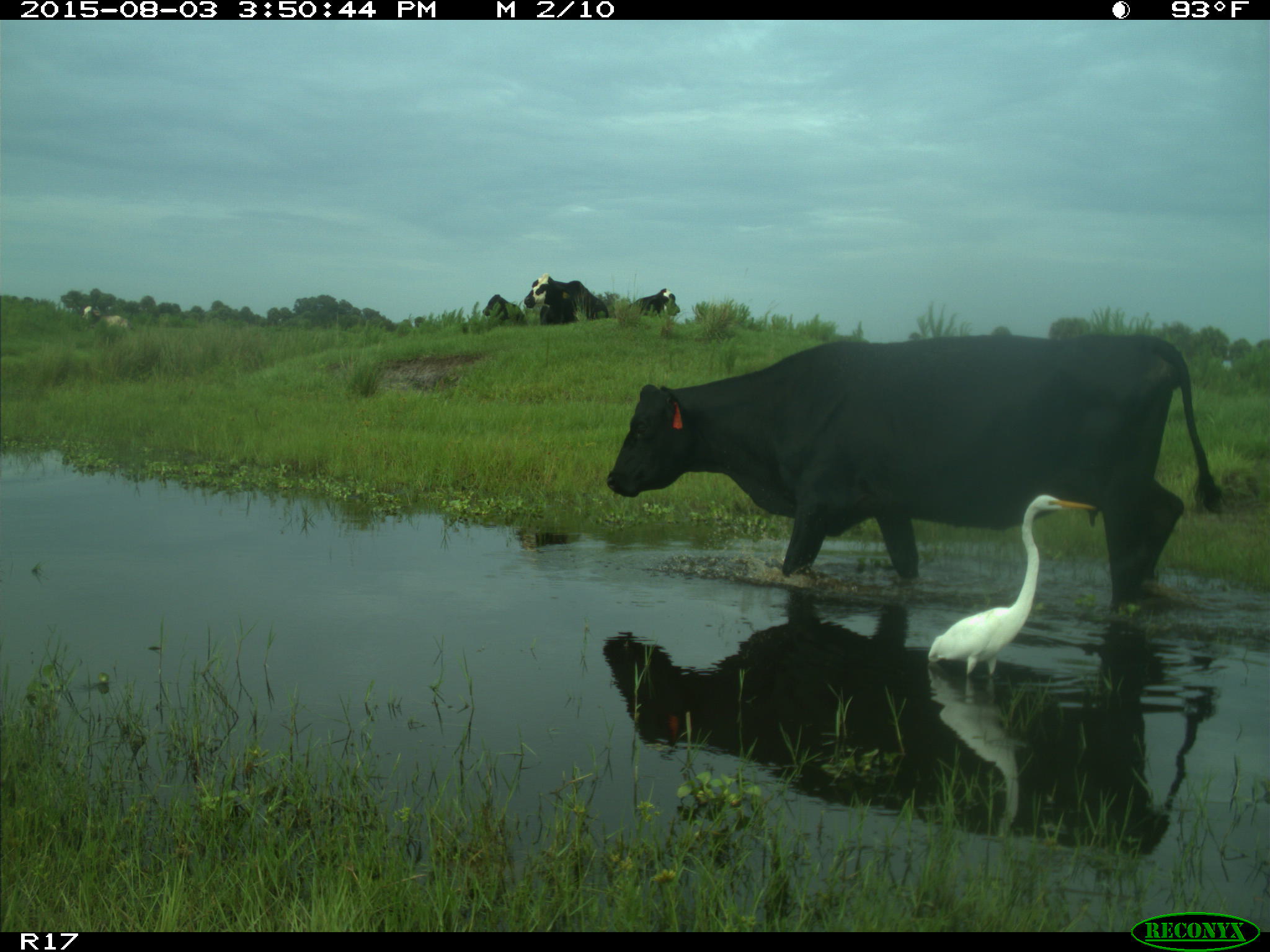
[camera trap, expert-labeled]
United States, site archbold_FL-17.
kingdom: Animalia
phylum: Chordata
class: Mammalia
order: Artiodactyla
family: Bovidae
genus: Bos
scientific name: Bos taurus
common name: domestic cow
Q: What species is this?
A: Bos taurus (domestic cow).